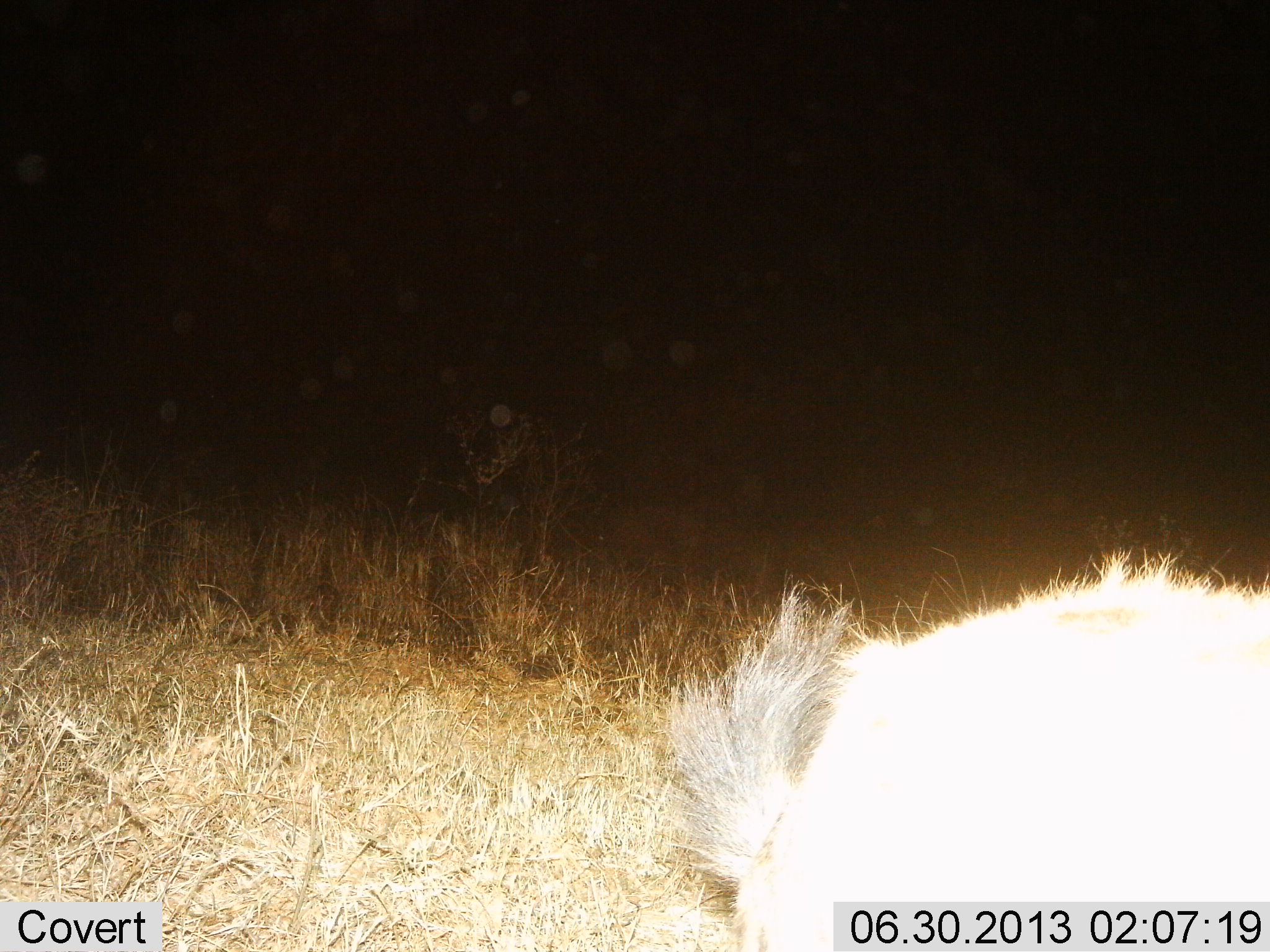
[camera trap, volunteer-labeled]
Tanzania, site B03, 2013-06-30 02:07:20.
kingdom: Animalia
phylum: Chordata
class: Mammalia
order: Carnivora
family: Hyaenidae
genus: Crocuta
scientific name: Crocuta crocuta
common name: spotted hyena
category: hyenaspotted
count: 1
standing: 80%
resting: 0%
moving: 40%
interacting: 0%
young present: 0%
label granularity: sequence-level